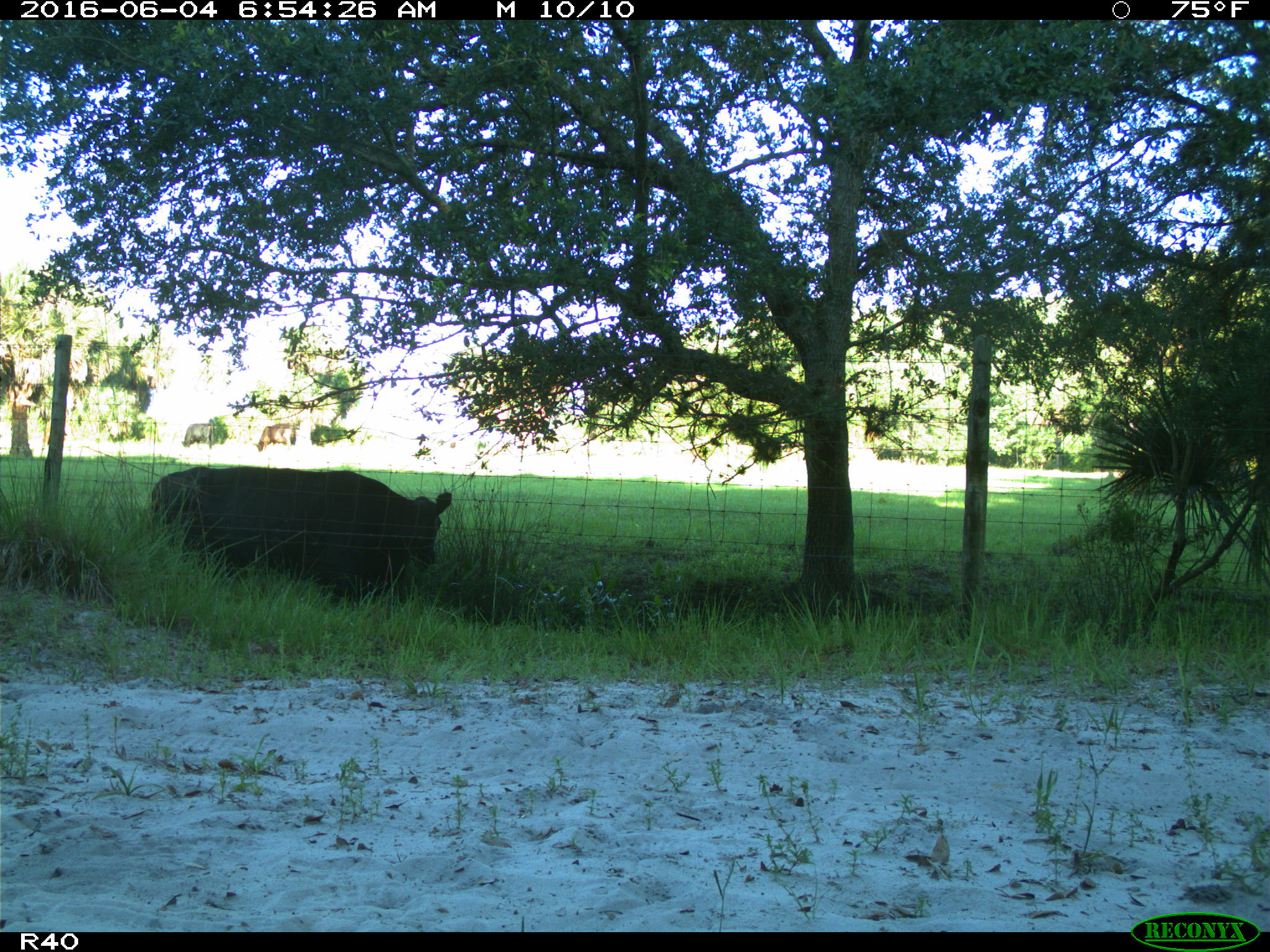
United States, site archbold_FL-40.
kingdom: Animalia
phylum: Chordata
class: Mammalia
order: Artiodactyla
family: Bovidae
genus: Bos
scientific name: Bos taurus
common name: domestic cow